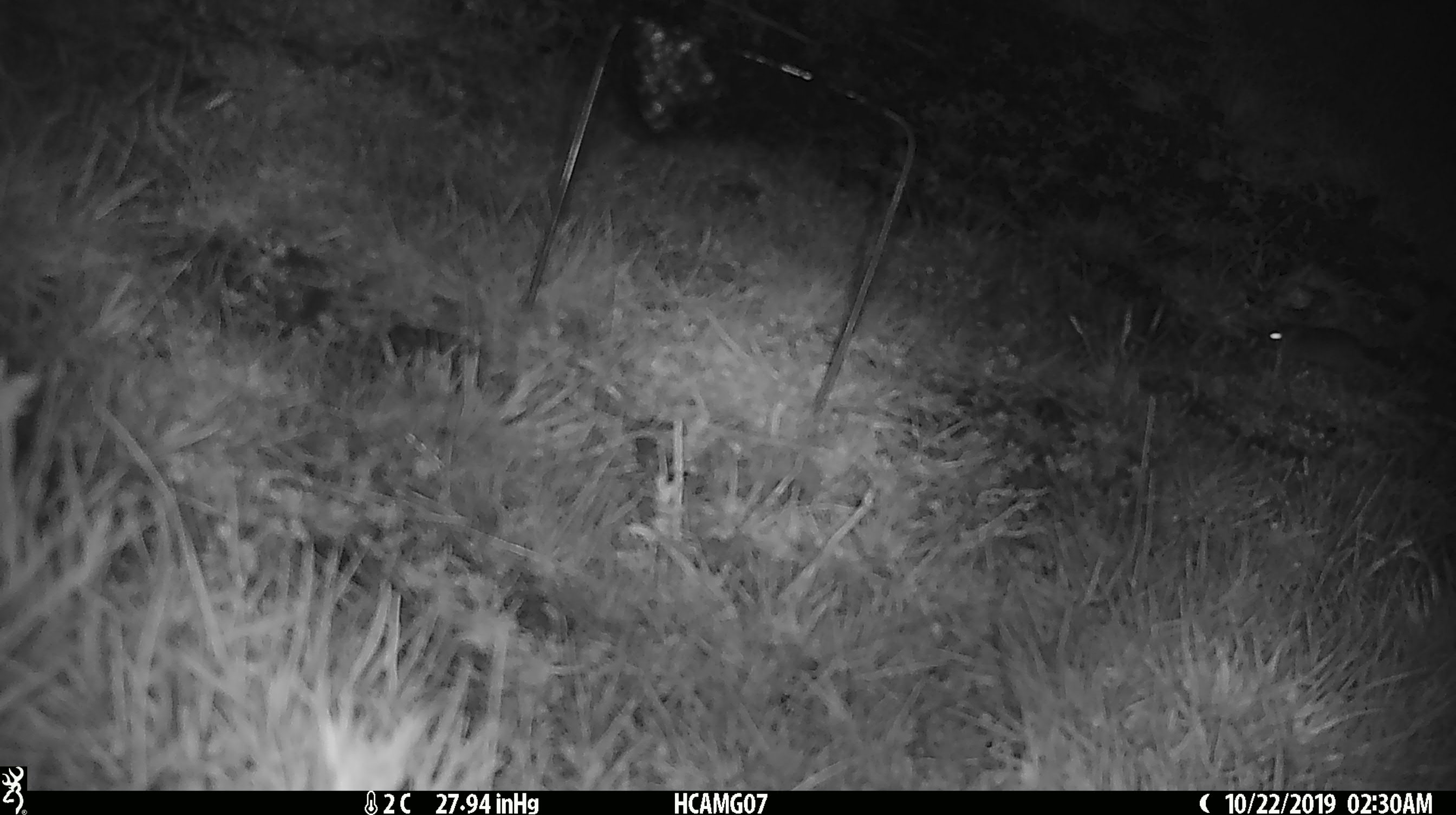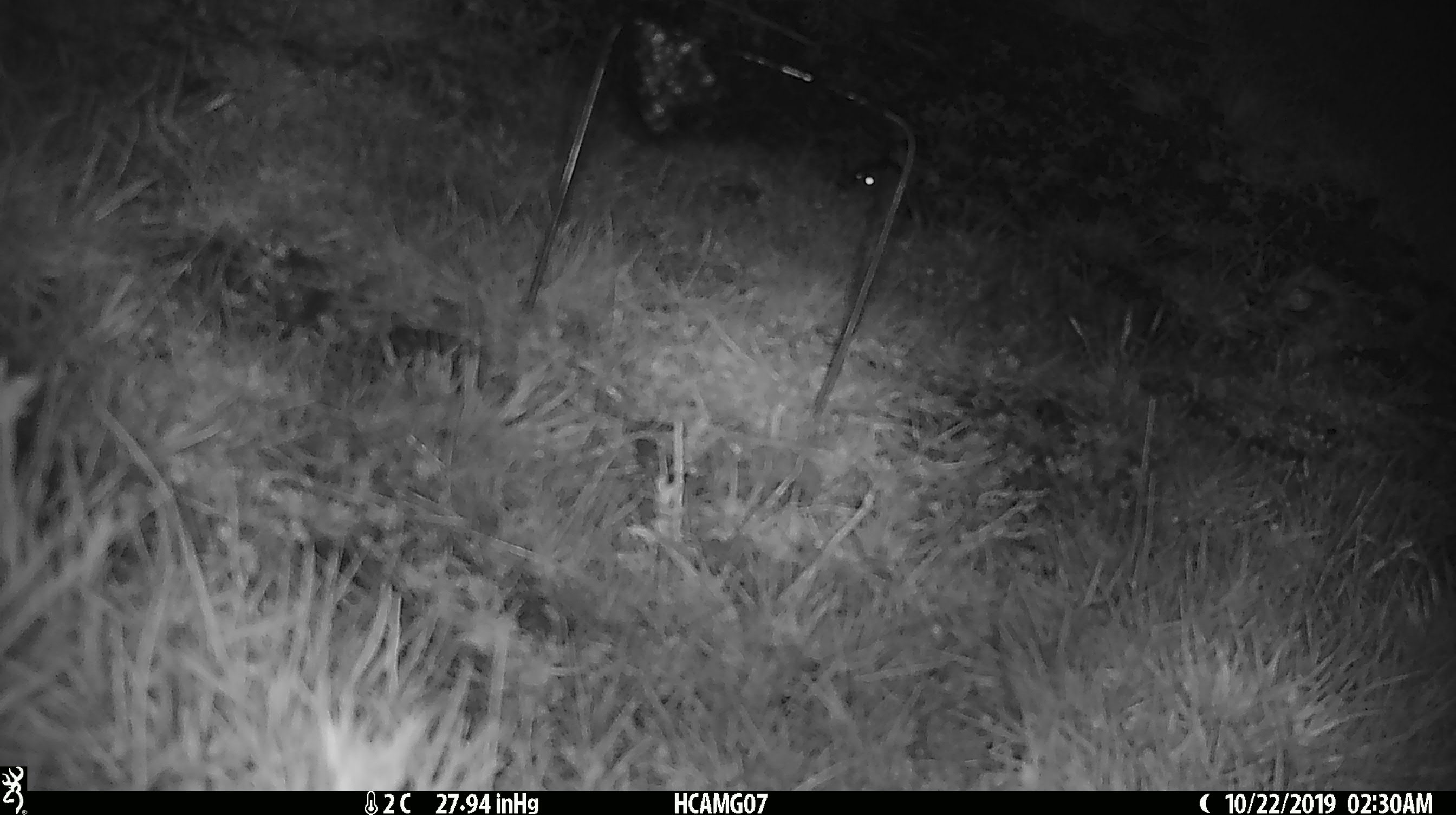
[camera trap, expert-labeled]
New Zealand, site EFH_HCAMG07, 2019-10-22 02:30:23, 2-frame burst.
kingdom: Animalia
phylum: Chordata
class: Mammalia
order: Rodentia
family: Muridae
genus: Mus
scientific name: Mus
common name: mouse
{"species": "mouse (Mus)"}